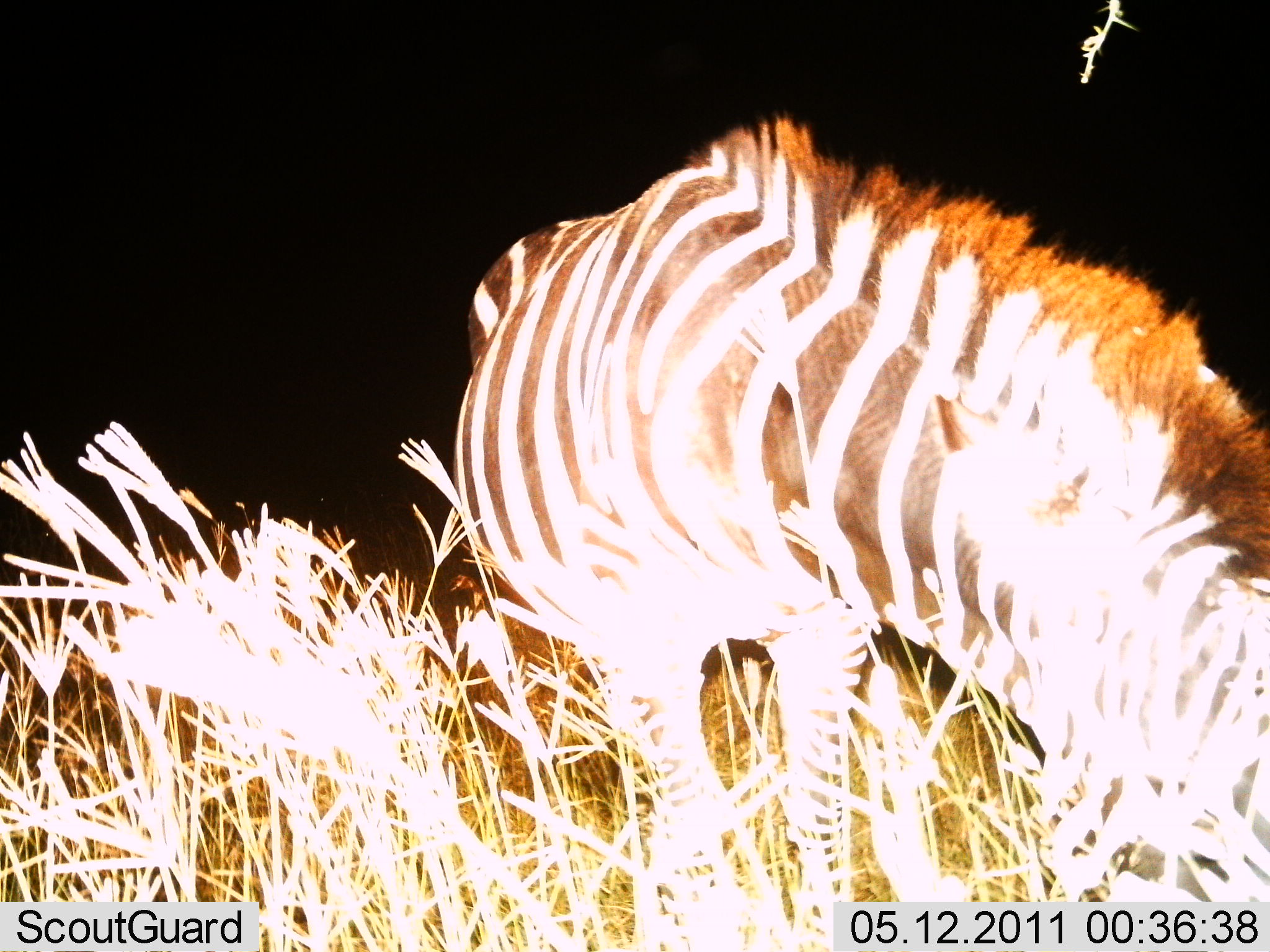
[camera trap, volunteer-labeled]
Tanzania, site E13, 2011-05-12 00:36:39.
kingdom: Animalia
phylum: Chordata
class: Mammalia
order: Perissodactyla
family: Equidae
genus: Equus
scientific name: Equus quagga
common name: plains zebra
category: zebra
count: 1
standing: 25%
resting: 0%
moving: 0%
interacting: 0%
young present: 0%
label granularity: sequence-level